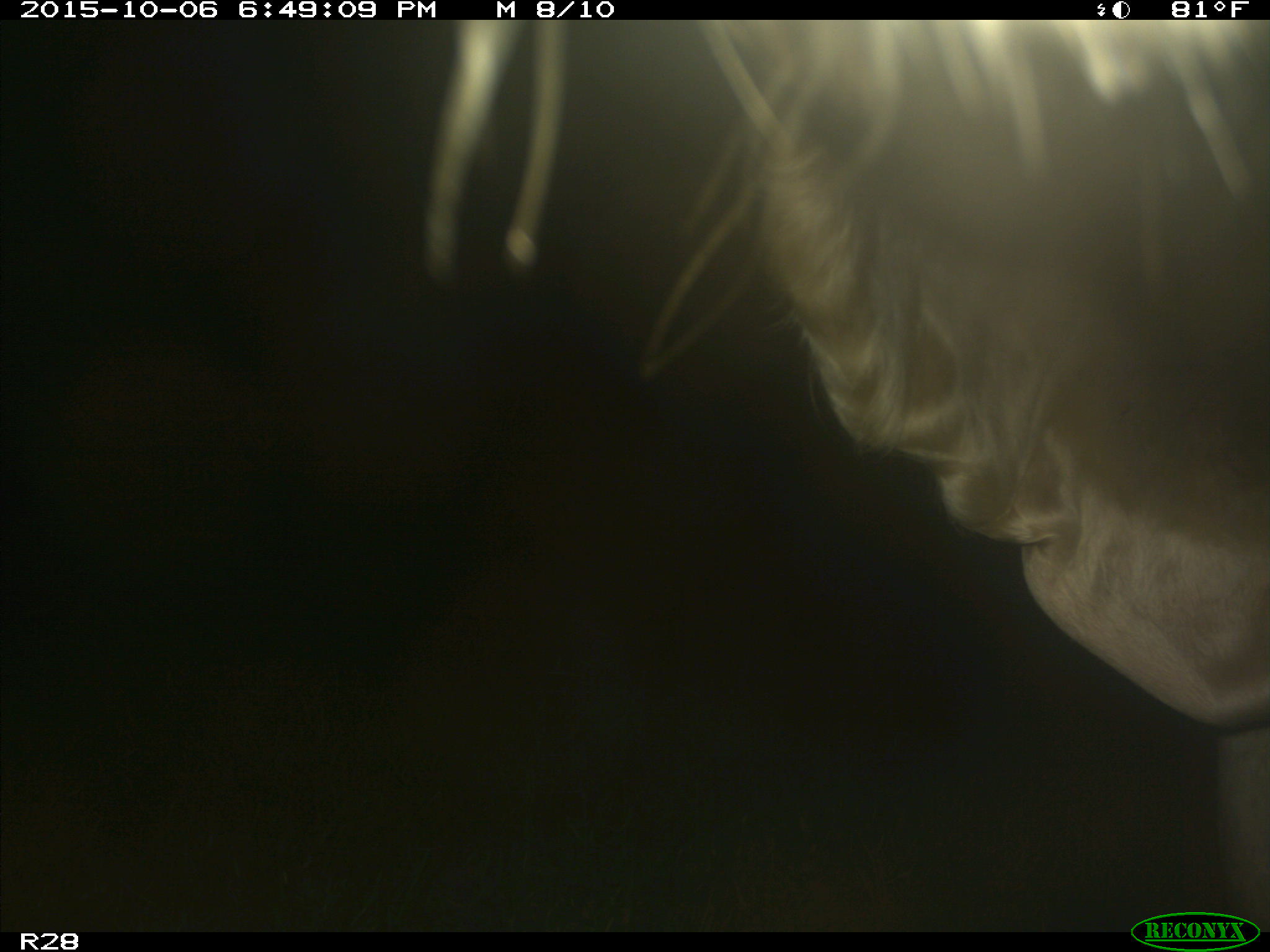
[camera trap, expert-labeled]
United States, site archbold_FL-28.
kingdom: Animalia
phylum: Chordata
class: Mammalia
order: Artiodactyla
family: Bovidae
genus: Bos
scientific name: Bos taurus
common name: domestic cow